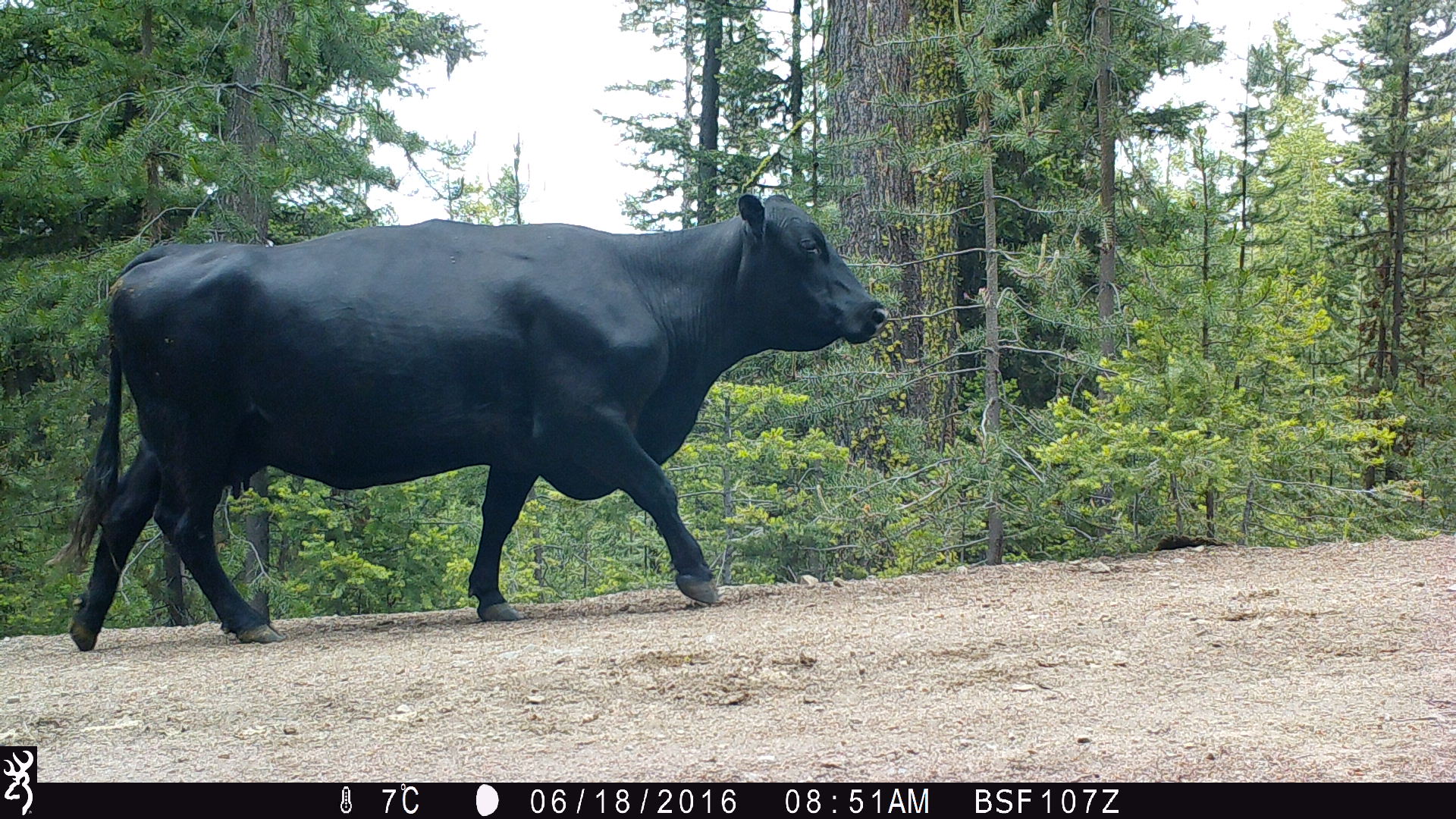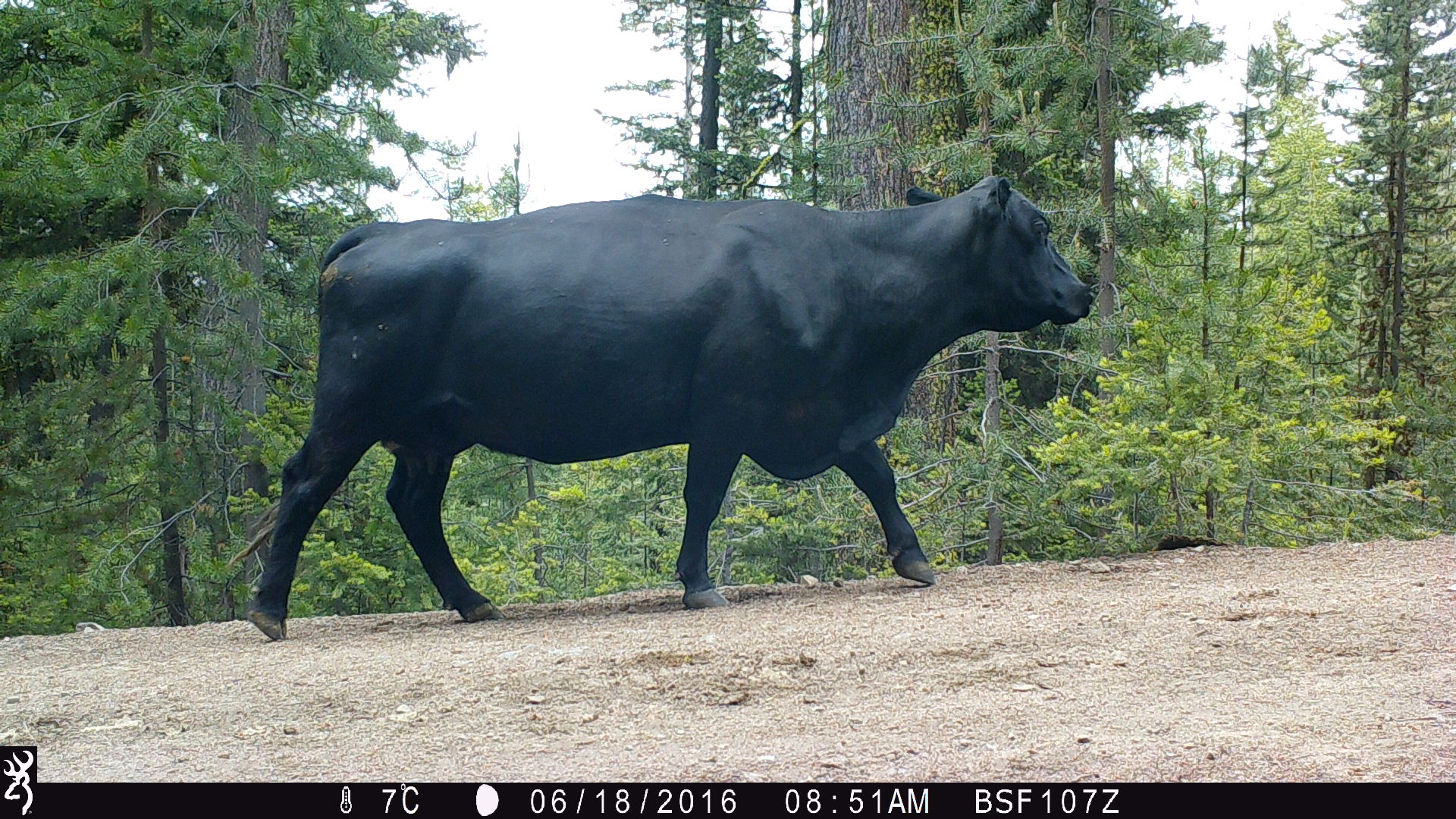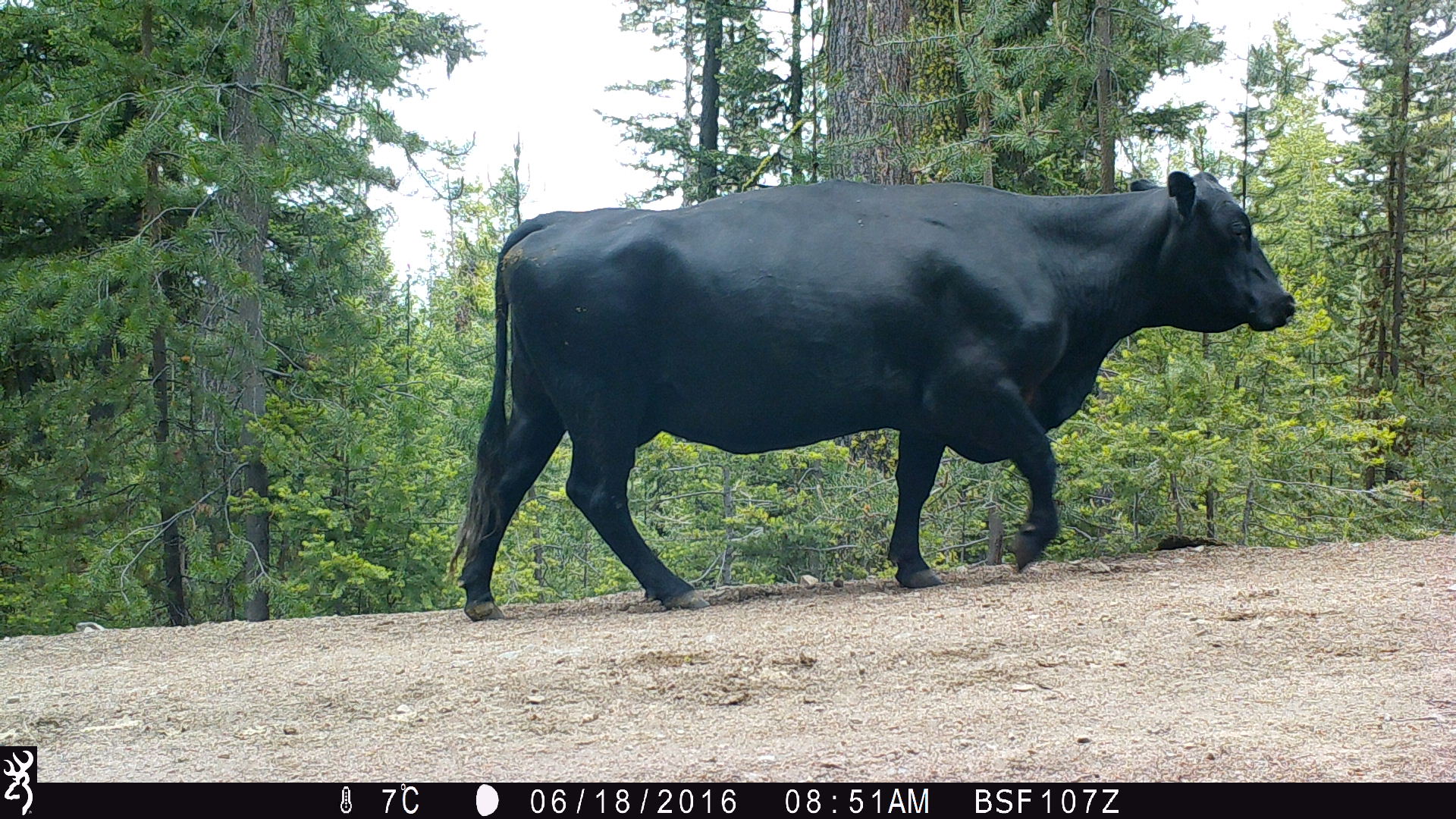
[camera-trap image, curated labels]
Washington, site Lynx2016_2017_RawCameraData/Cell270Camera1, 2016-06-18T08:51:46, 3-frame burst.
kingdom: Animalia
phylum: Chordata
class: Mammalia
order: Artiodactyla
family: Bovidae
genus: Bos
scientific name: Bos taurus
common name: domestic cattle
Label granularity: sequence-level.